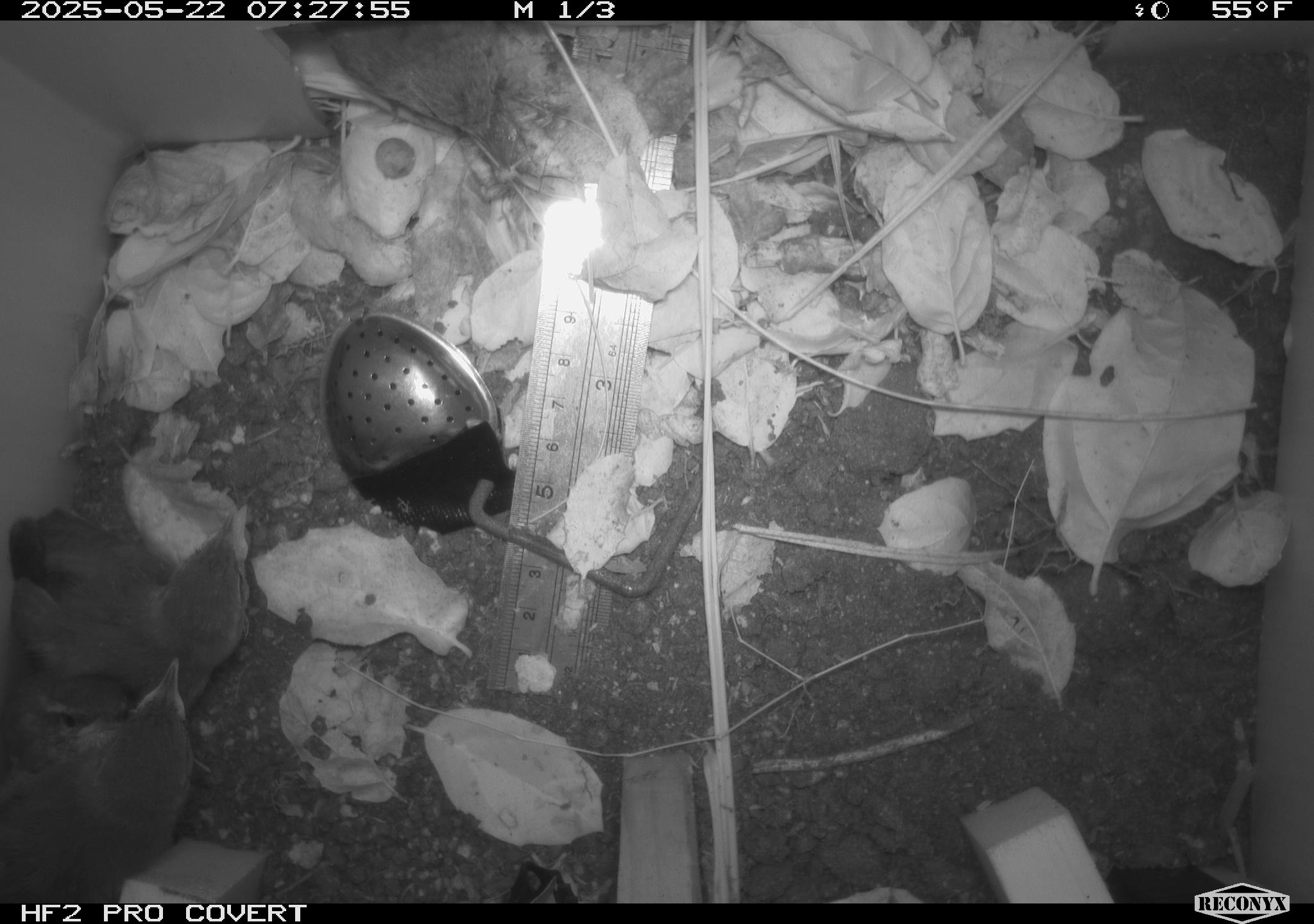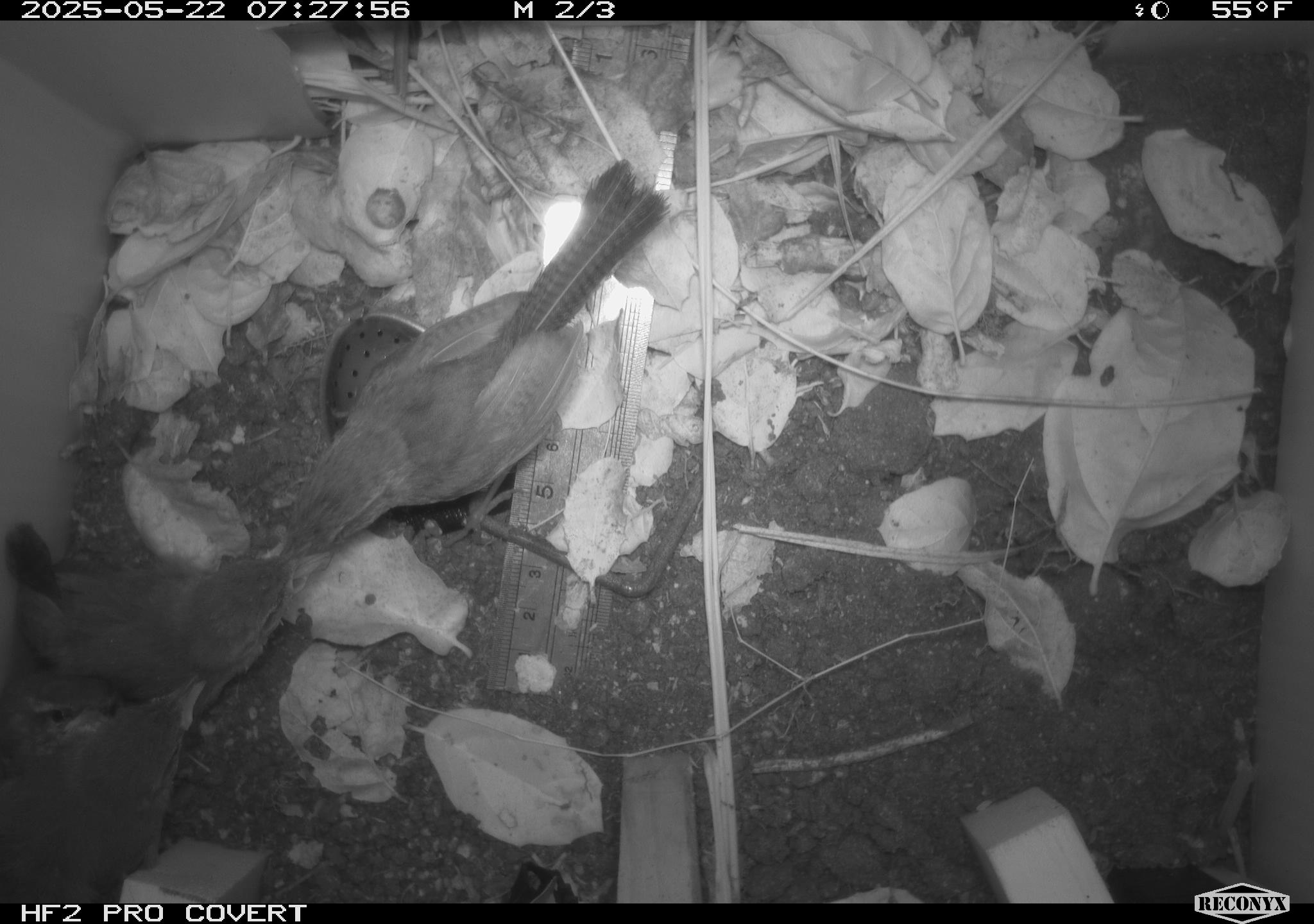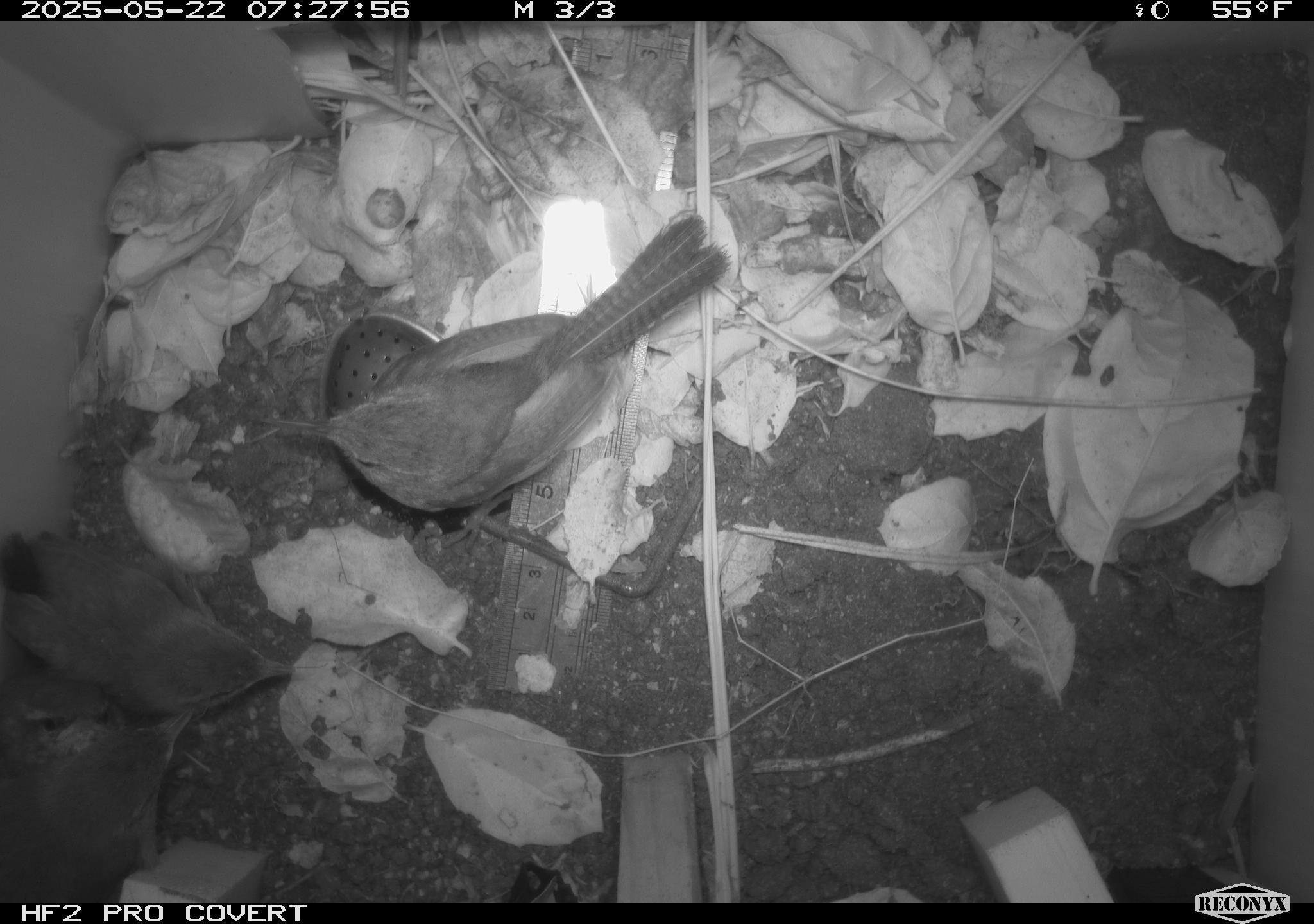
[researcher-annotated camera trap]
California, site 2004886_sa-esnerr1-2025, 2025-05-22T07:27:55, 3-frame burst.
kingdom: Animalia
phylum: Chordata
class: Aves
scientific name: Aves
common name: bird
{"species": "bird (Aves)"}